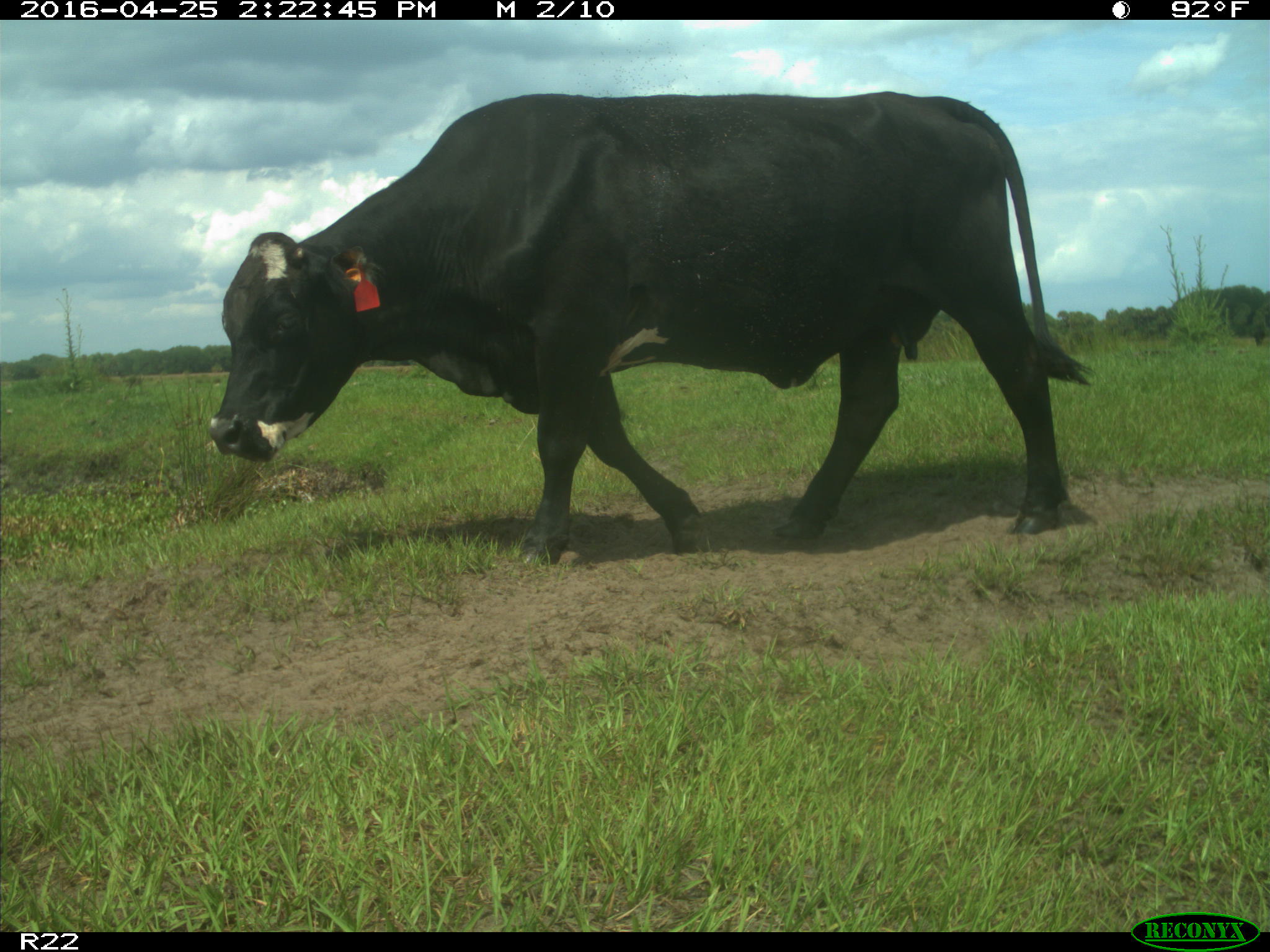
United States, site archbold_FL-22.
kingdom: Animalia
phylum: Chordata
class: Mammalia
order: Artiodactyla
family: Bovidae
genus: Bos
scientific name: Bos taurus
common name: domestic cow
Bos taurus (domestic cow).